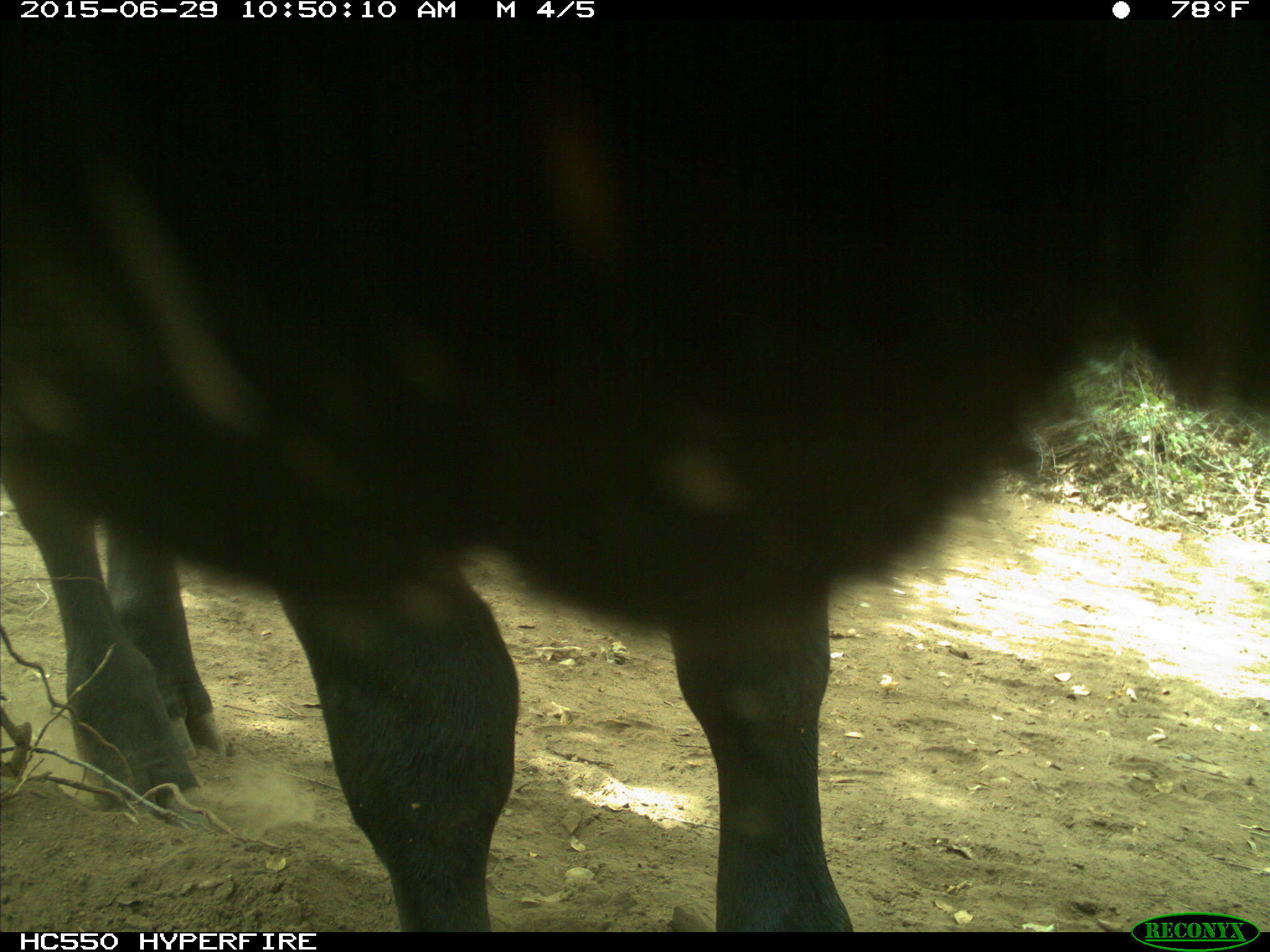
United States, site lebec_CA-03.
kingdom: Animalia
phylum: Chordata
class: Mammalia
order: Artiodactyla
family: Bovidae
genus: Bos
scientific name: Bos taurus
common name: domestic cow